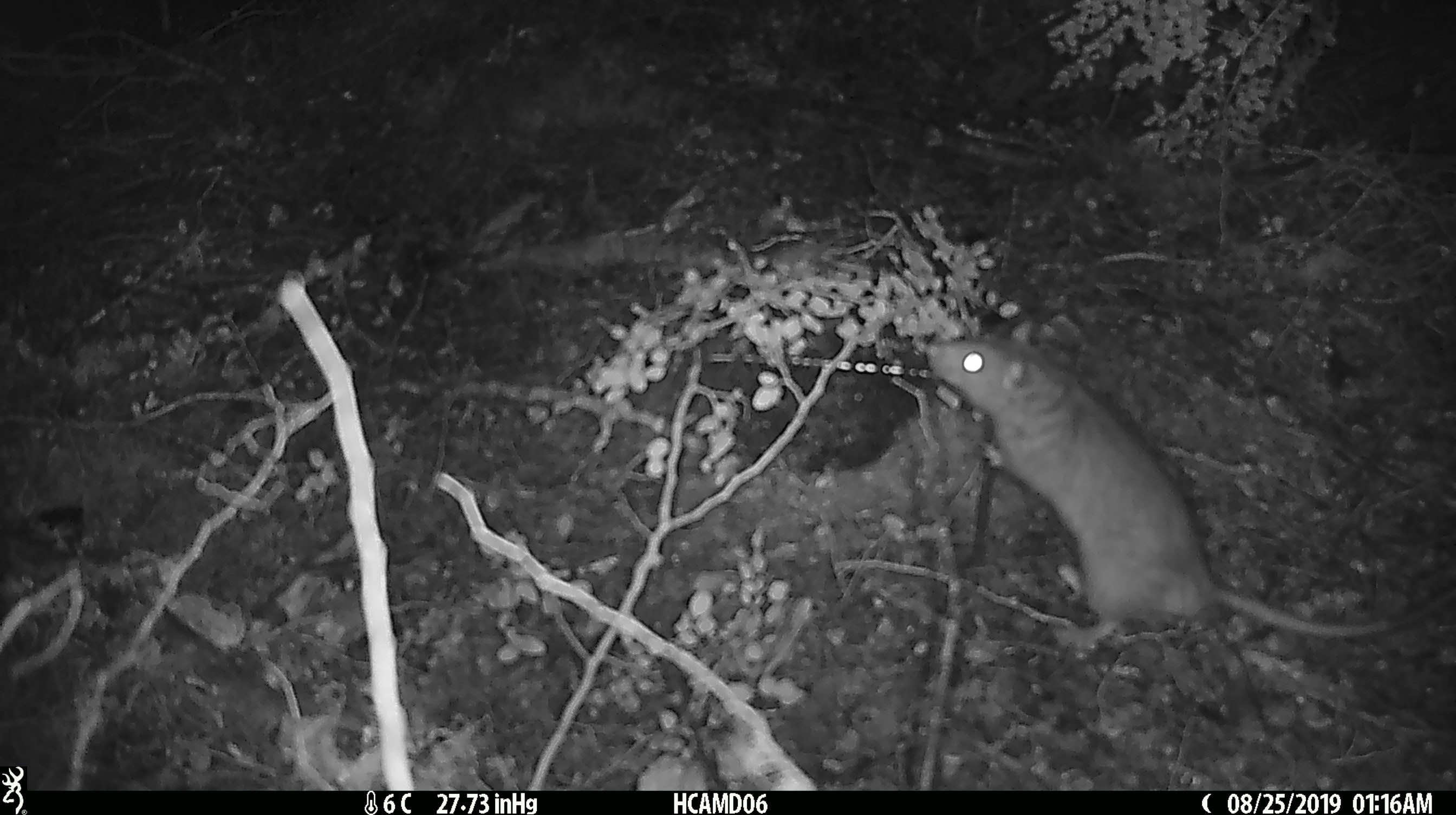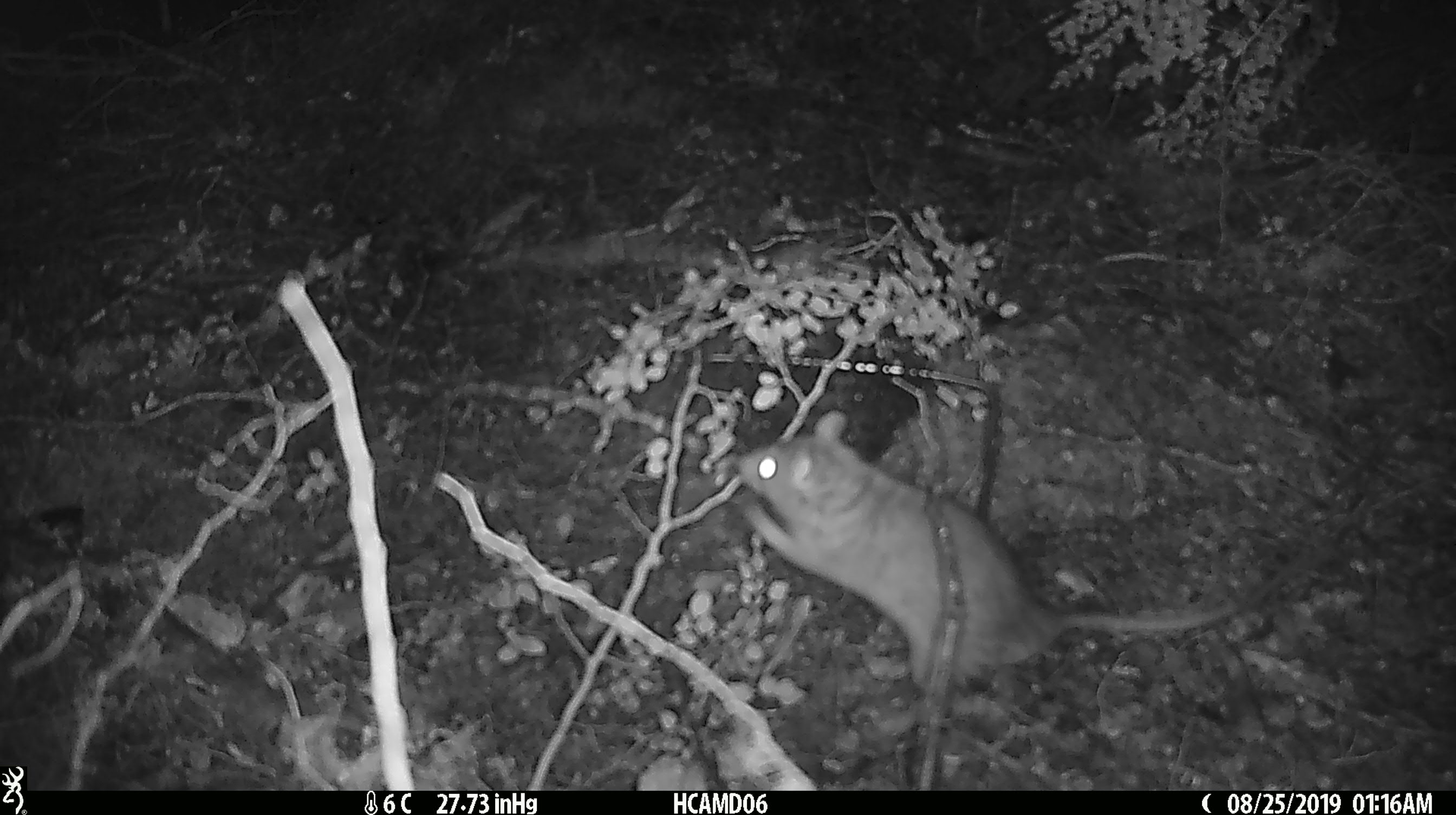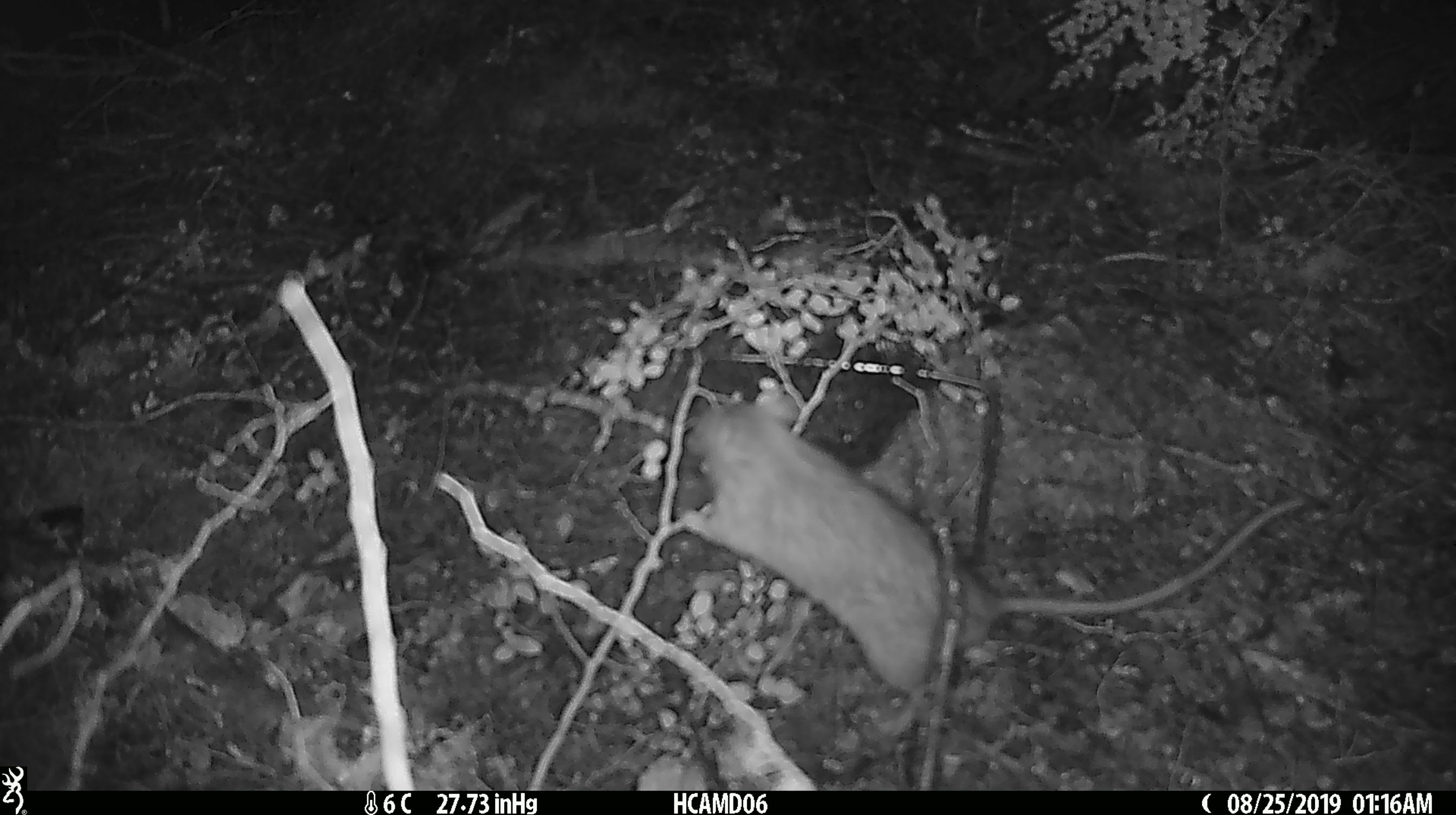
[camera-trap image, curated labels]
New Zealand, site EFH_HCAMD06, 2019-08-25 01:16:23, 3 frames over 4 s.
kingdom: Animalia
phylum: Chordata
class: Mammalia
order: Rodentia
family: Muridae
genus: Rattus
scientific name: Rattus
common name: rat